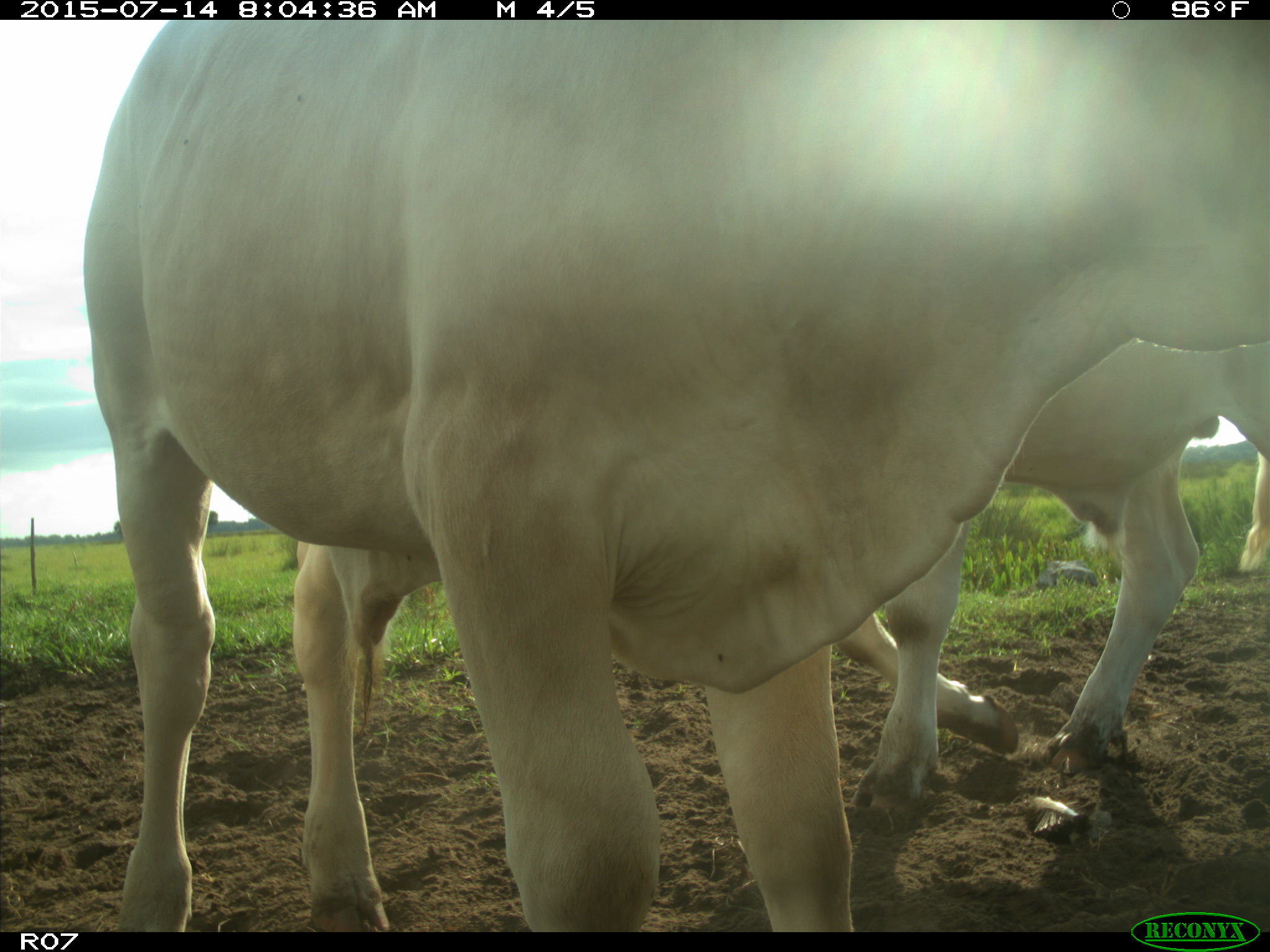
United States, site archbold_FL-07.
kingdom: Animalia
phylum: Chordata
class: Mammalia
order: Artiodactyla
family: Bovidae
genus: Bos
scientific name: Bos taurus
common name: domestic cow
Bos taurus (domestic cow).